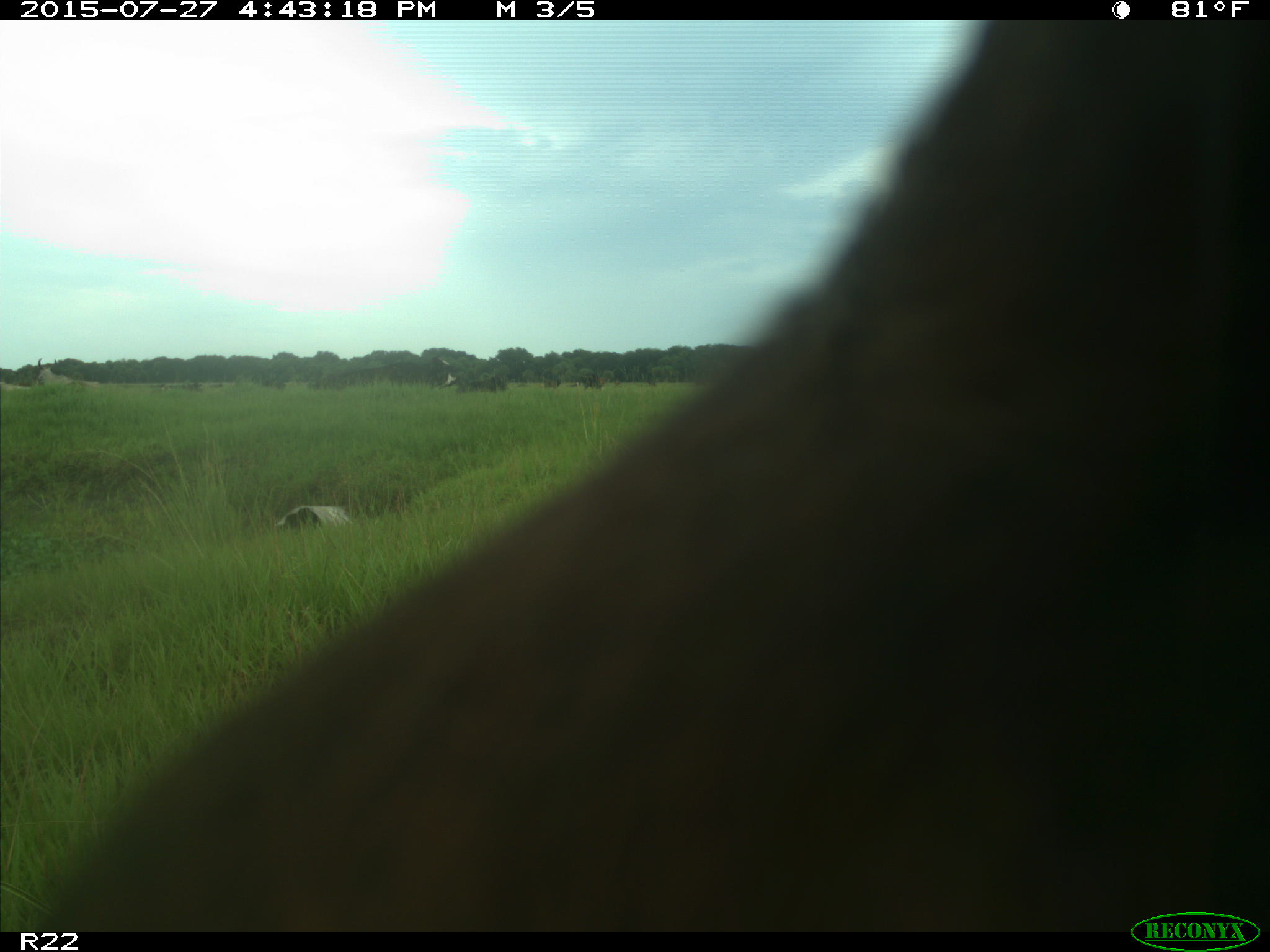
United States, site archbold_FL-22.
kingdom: Animalia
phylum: Chordata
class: Mammalia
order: Artiodactyla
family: Bovidae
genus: Bos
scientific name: Bos taurus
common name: domestic cow